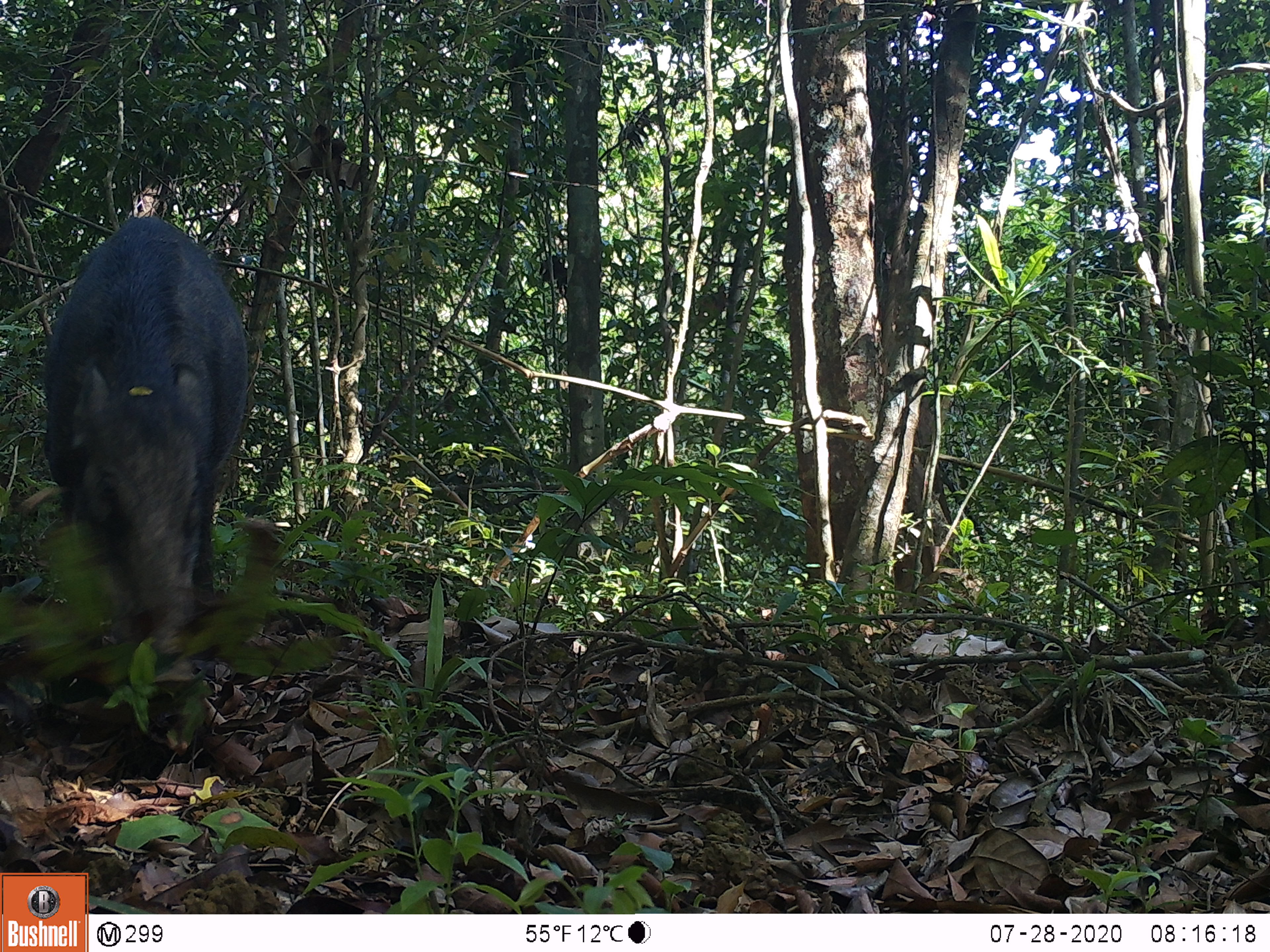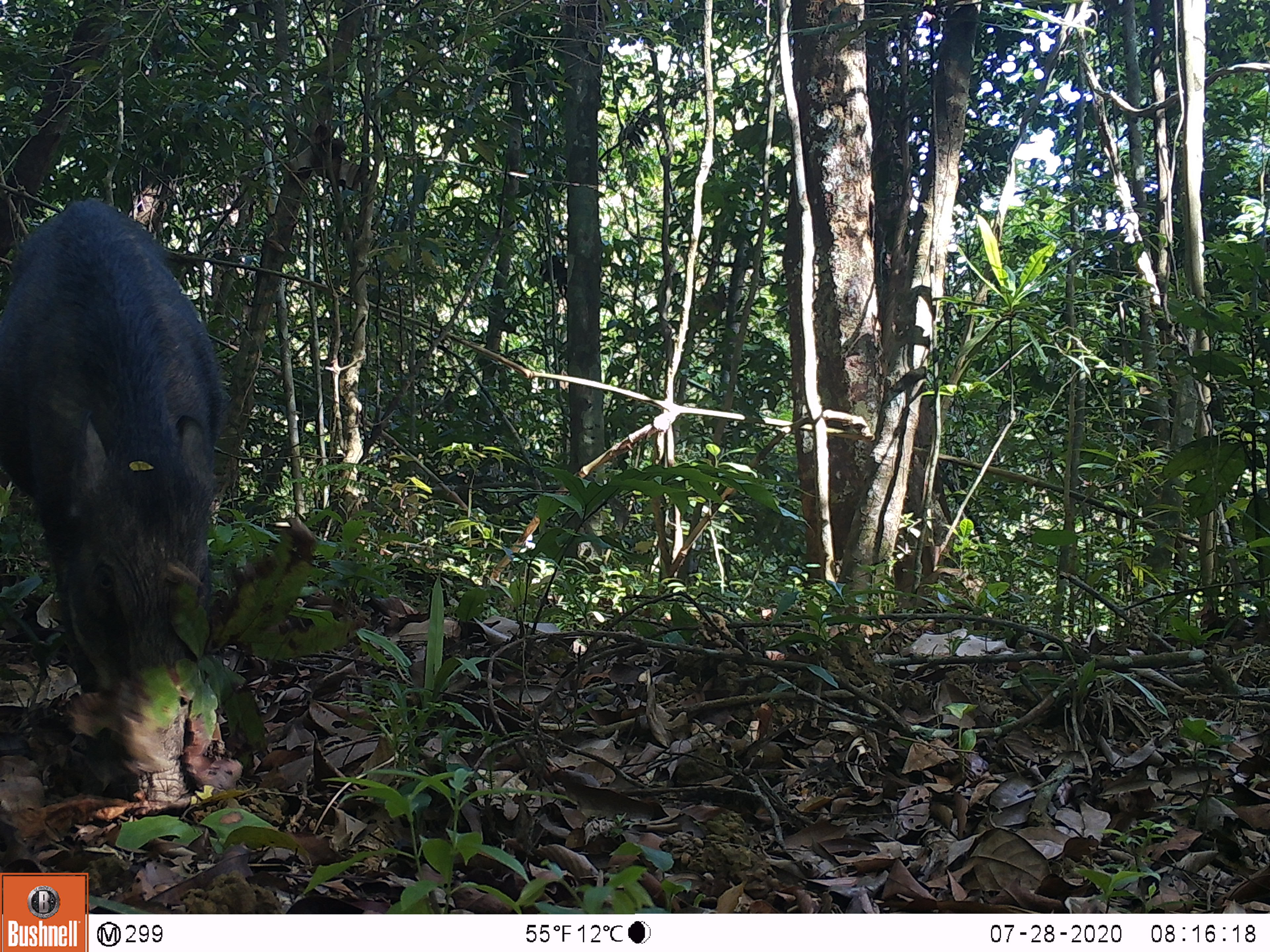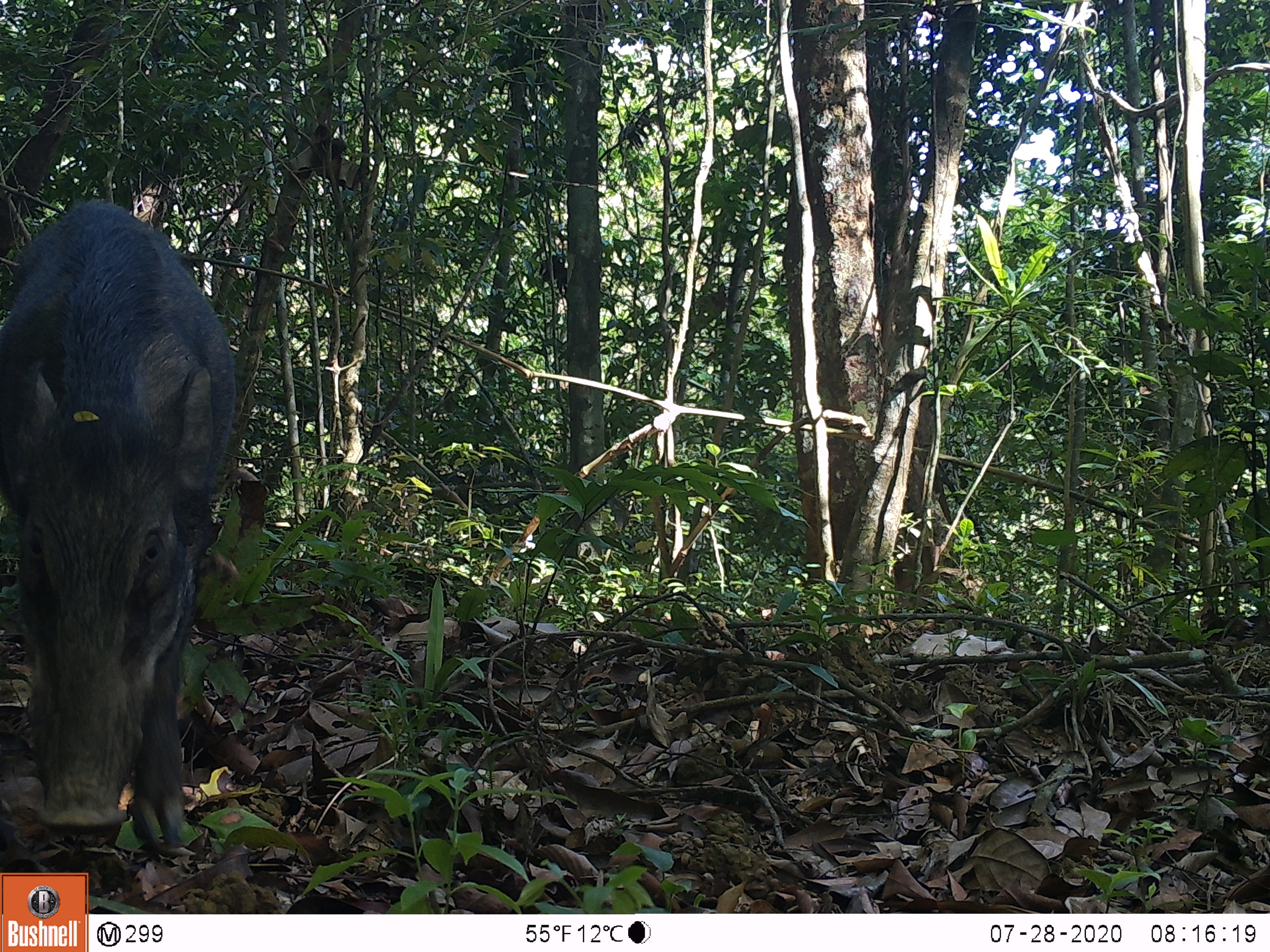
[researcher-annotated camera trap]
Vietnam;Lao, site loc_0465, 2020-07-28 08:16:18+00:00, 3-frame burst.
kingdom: Animalia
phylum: Chordata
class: Mammalia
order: Artiodactyla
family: Suidae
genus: Sus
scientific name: Sus scrofa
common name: eurasian wild pig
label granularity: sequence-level